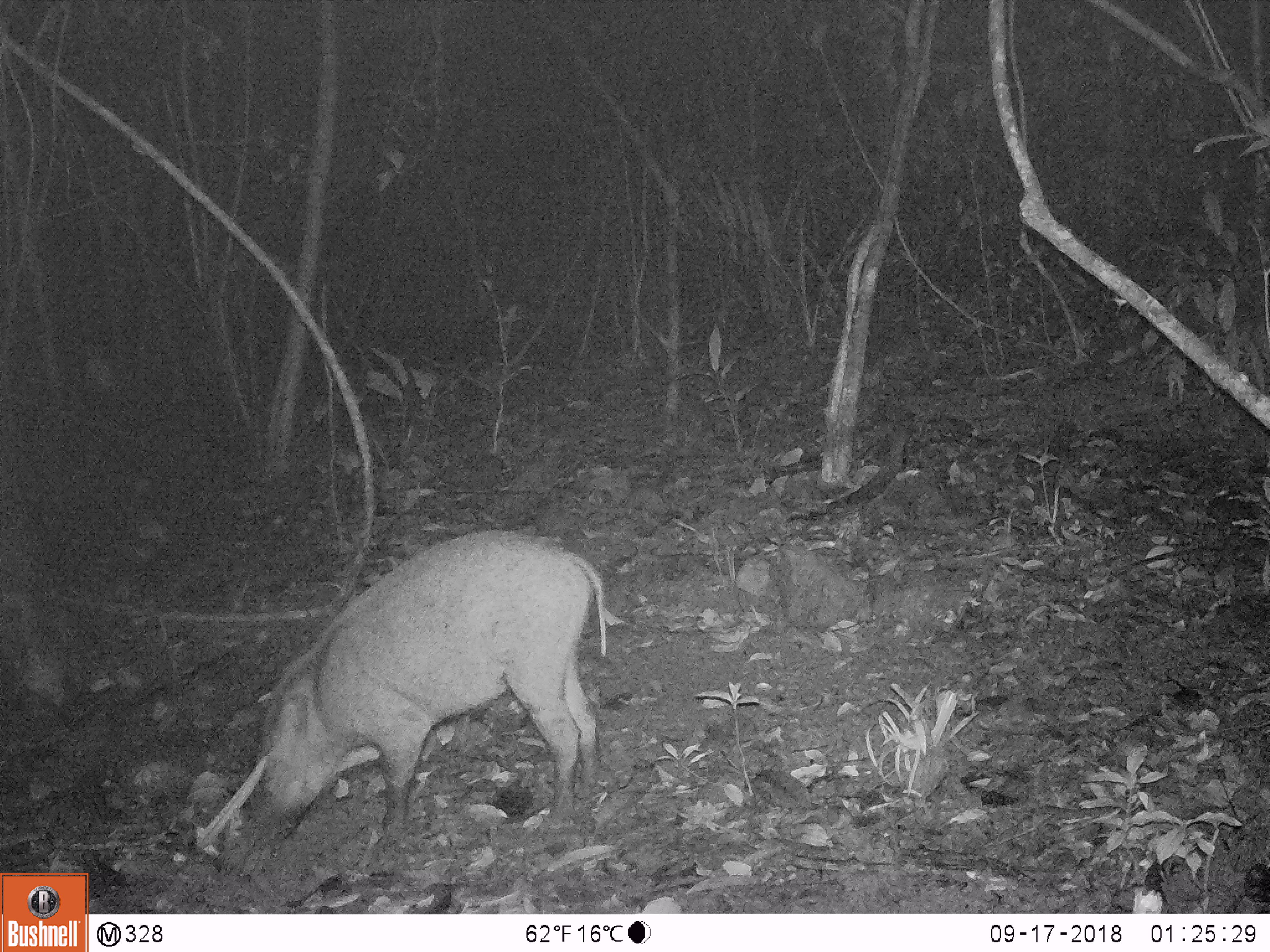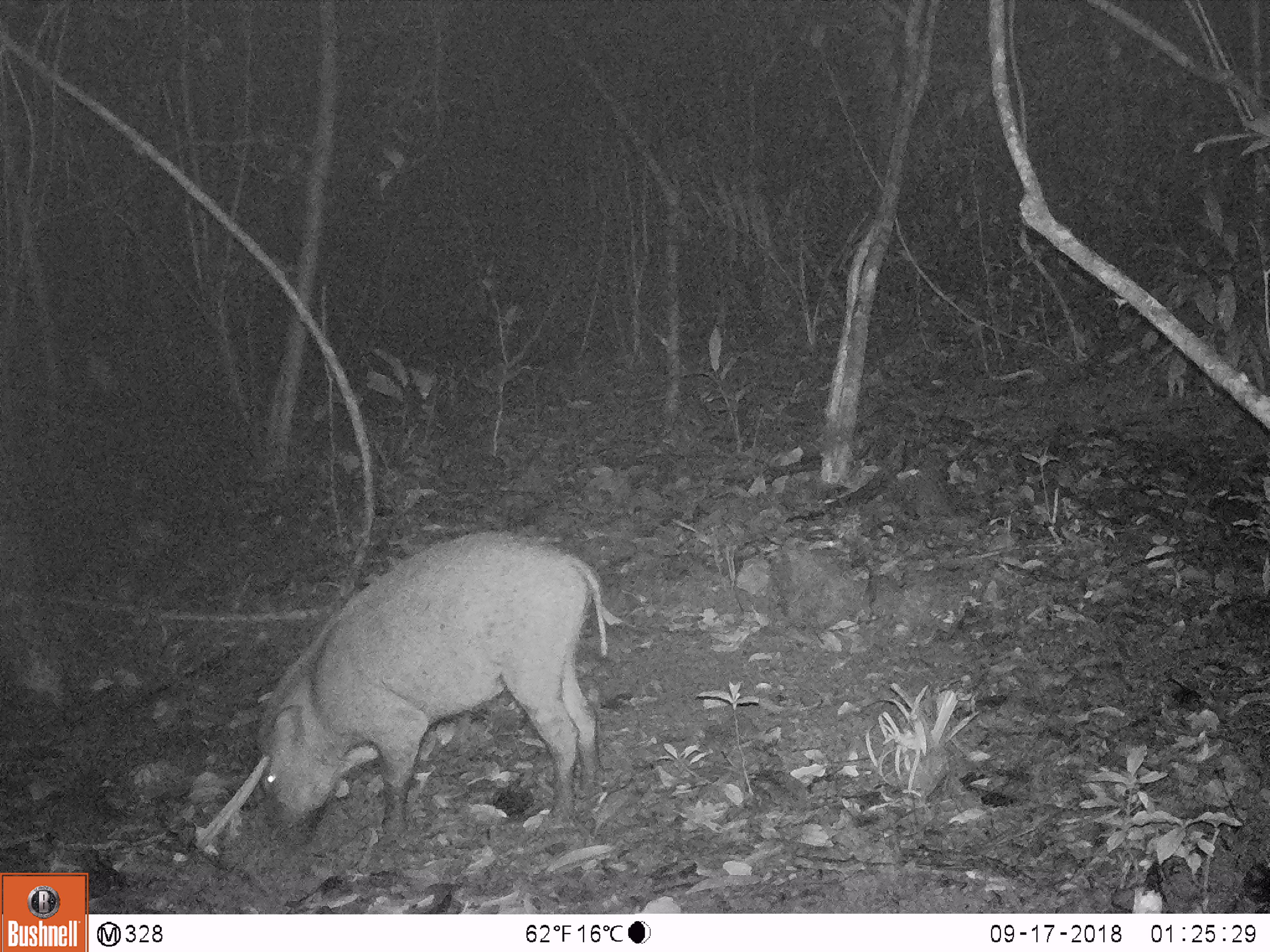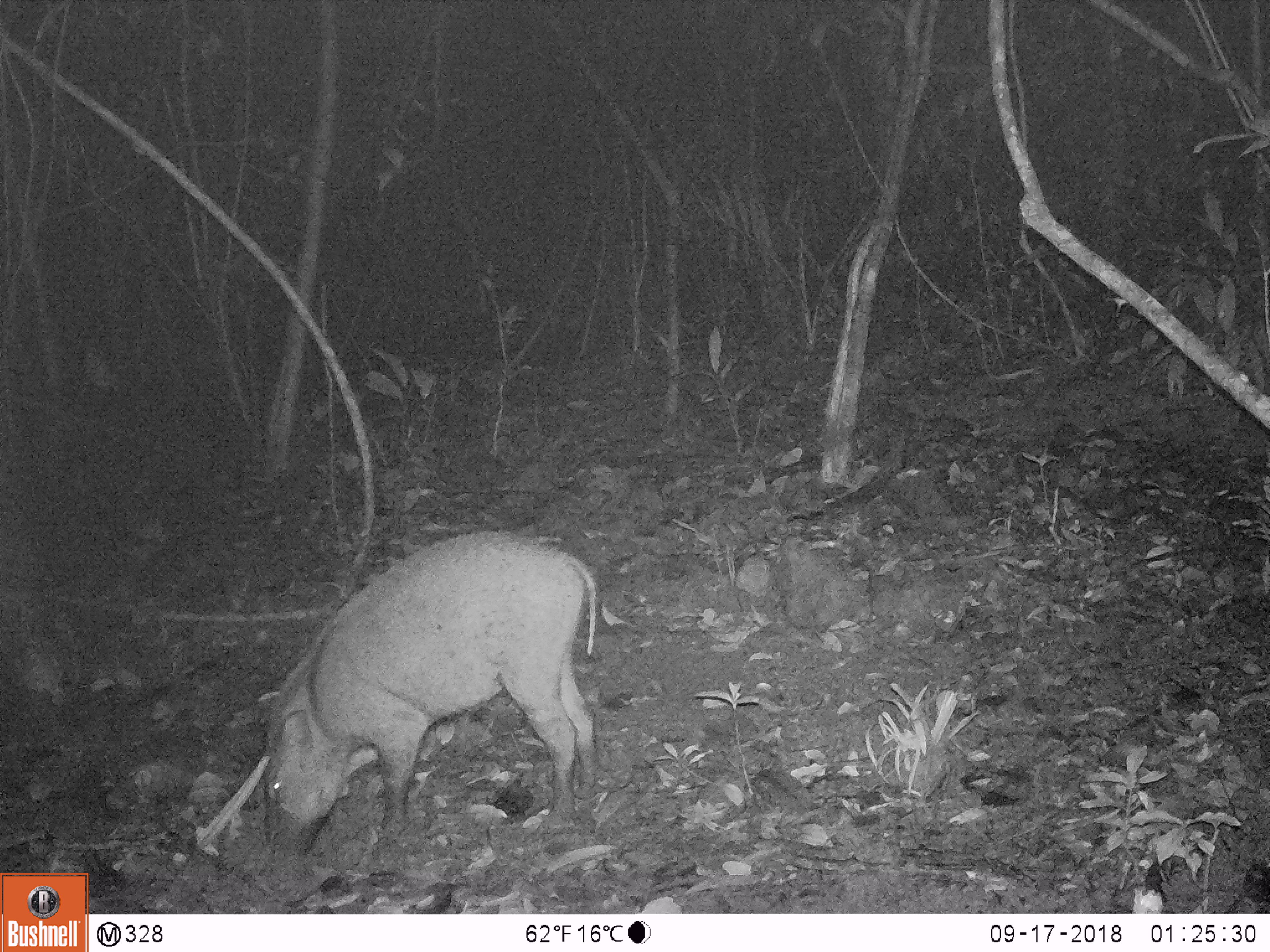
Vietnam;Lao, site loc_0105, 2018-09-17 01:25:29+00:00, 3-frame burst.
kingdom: Animalia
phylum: Chordata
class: Mammalia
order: Artiodactyla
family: Suidae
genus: Sus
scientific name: Sus scrofa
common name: eurasian wild pig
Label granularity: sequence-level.